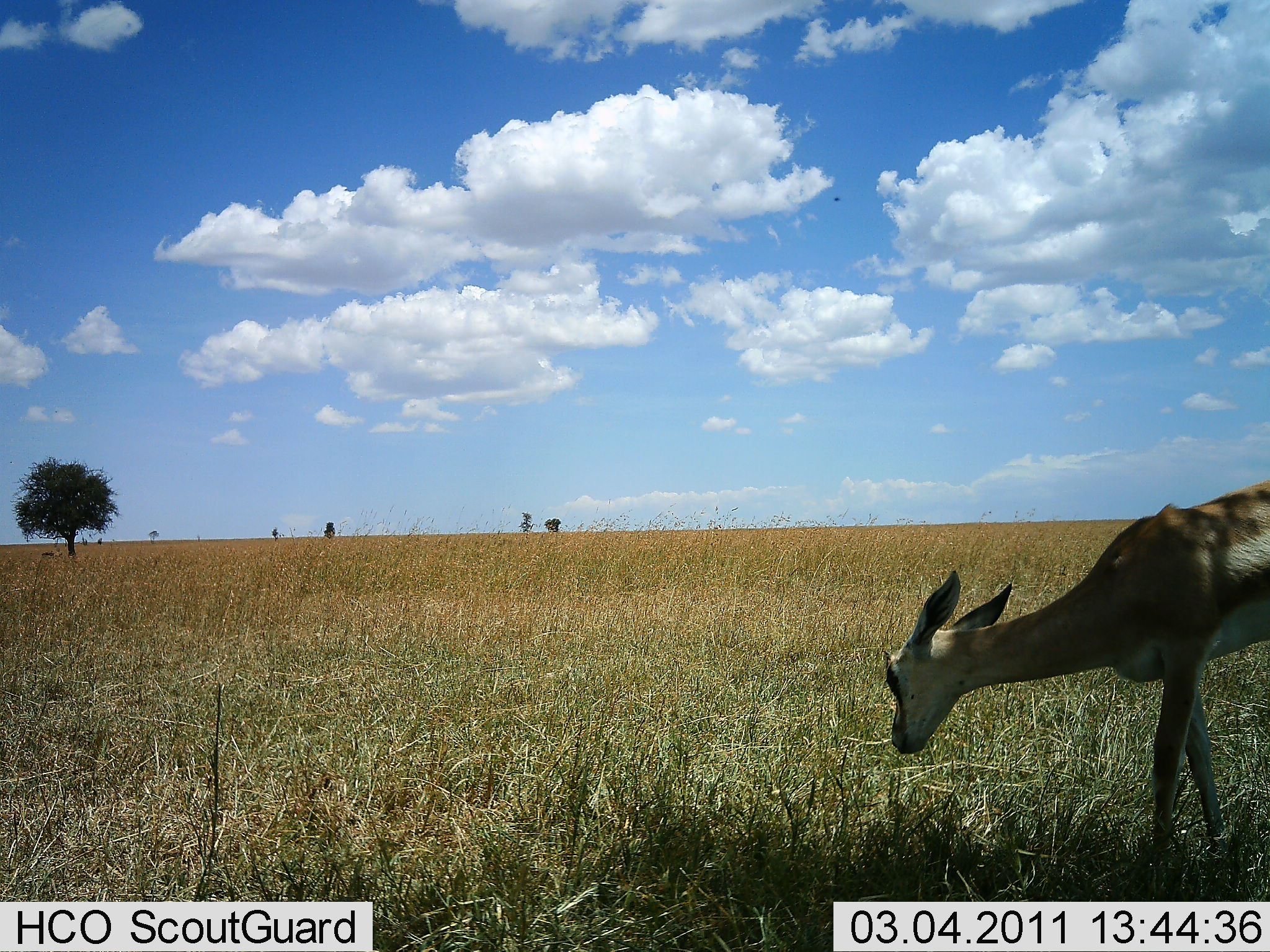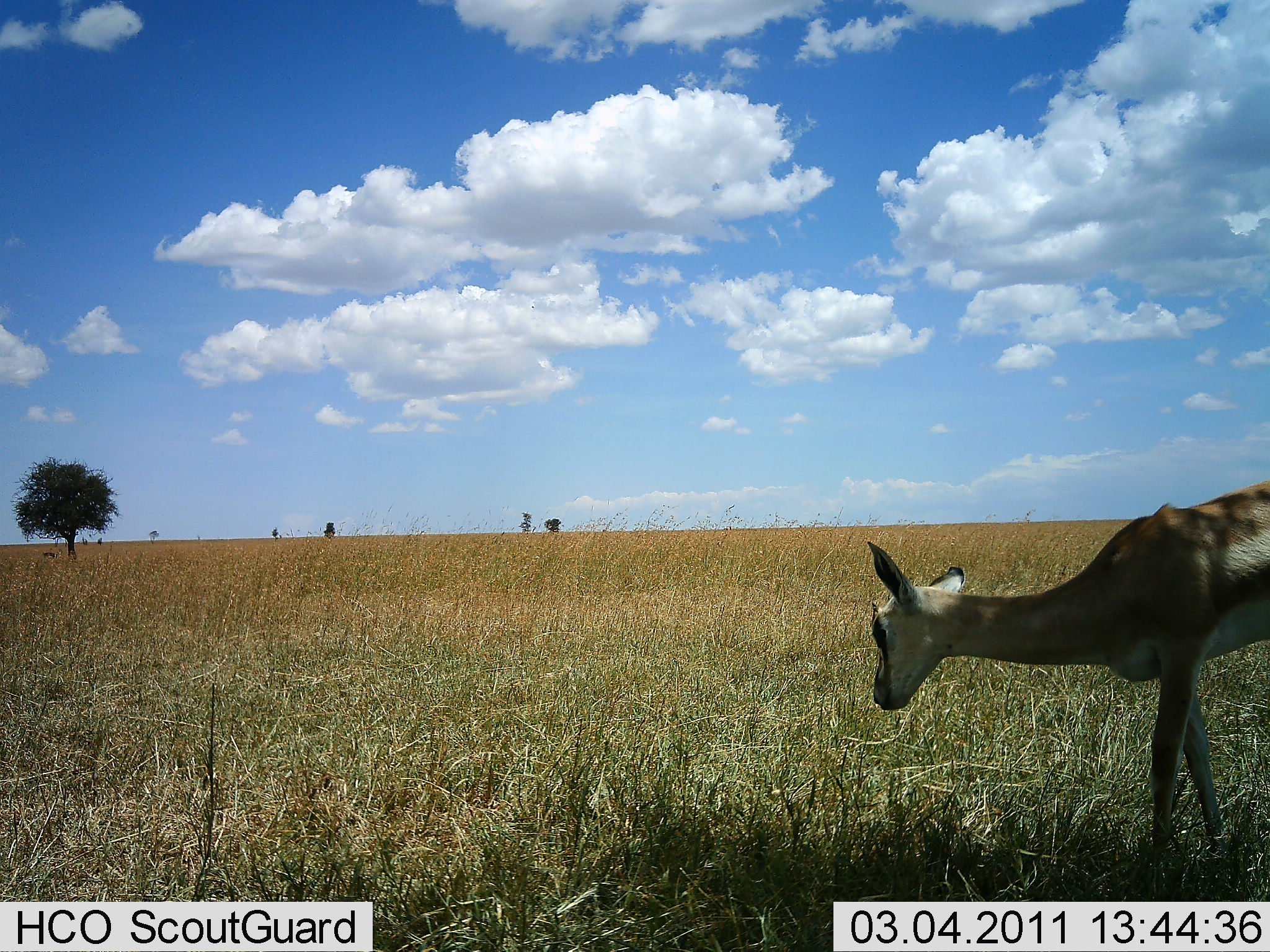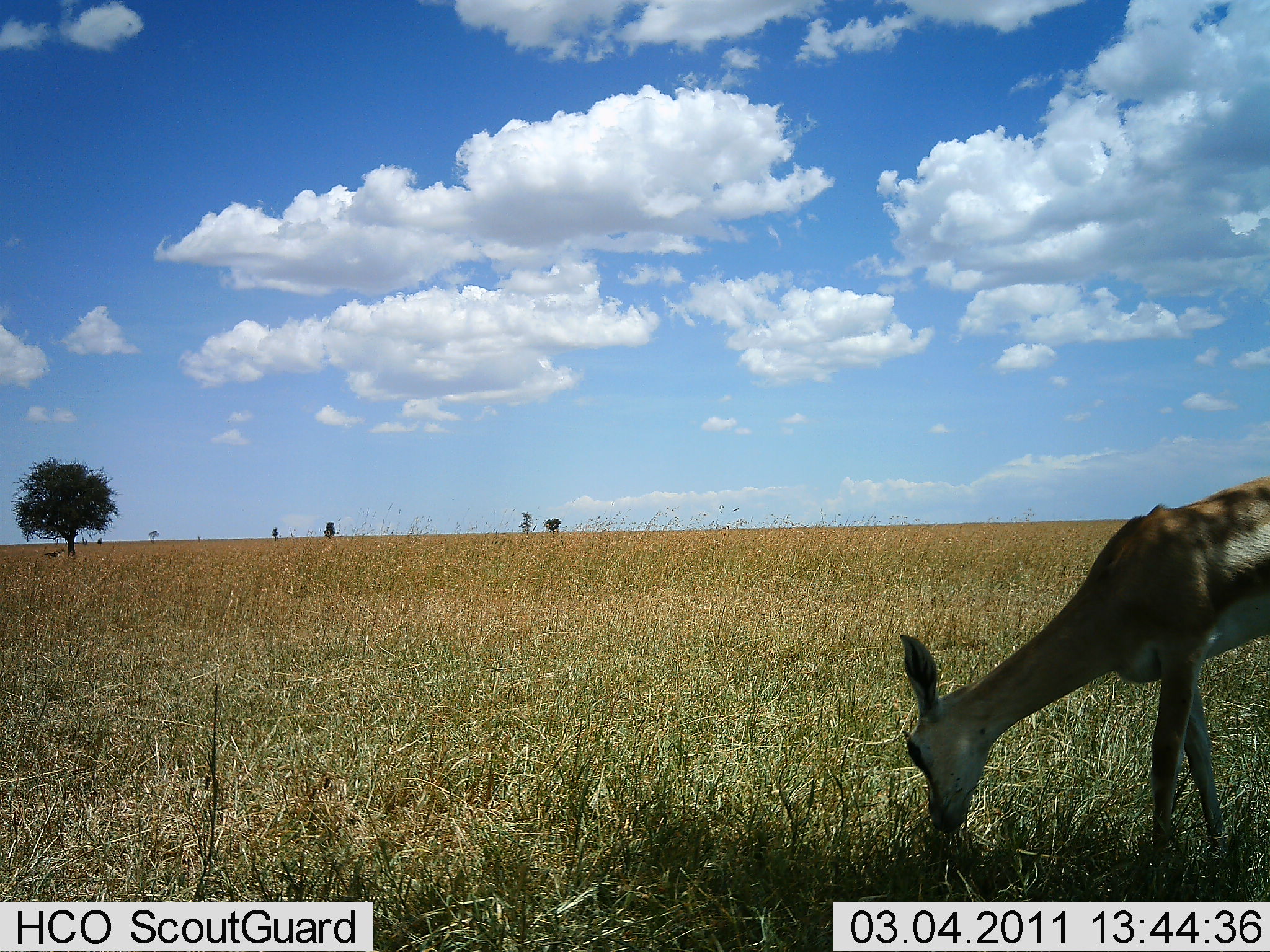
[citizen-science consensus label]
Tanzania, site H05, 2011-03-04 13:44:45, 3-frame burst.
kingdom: Animalia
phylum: Chordata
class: Mammalia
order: Artiodactyla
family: Bovidae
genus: Eudorcas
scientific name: Eudorcas thomsonii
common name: thomson's gazelle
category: gazellethomsons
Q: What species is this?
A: Gazellethomsons (thomson's gazelle) (Eudorcas thomsonii).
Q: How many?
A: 1.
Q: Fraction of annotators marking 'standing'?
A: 30%.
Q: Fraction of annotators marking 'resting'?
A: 0%.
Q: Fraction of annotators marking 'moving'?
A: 10%.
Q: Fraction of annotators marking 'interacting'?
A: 0%.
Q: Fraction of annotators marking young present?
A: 10%.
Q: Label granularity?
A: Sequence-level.